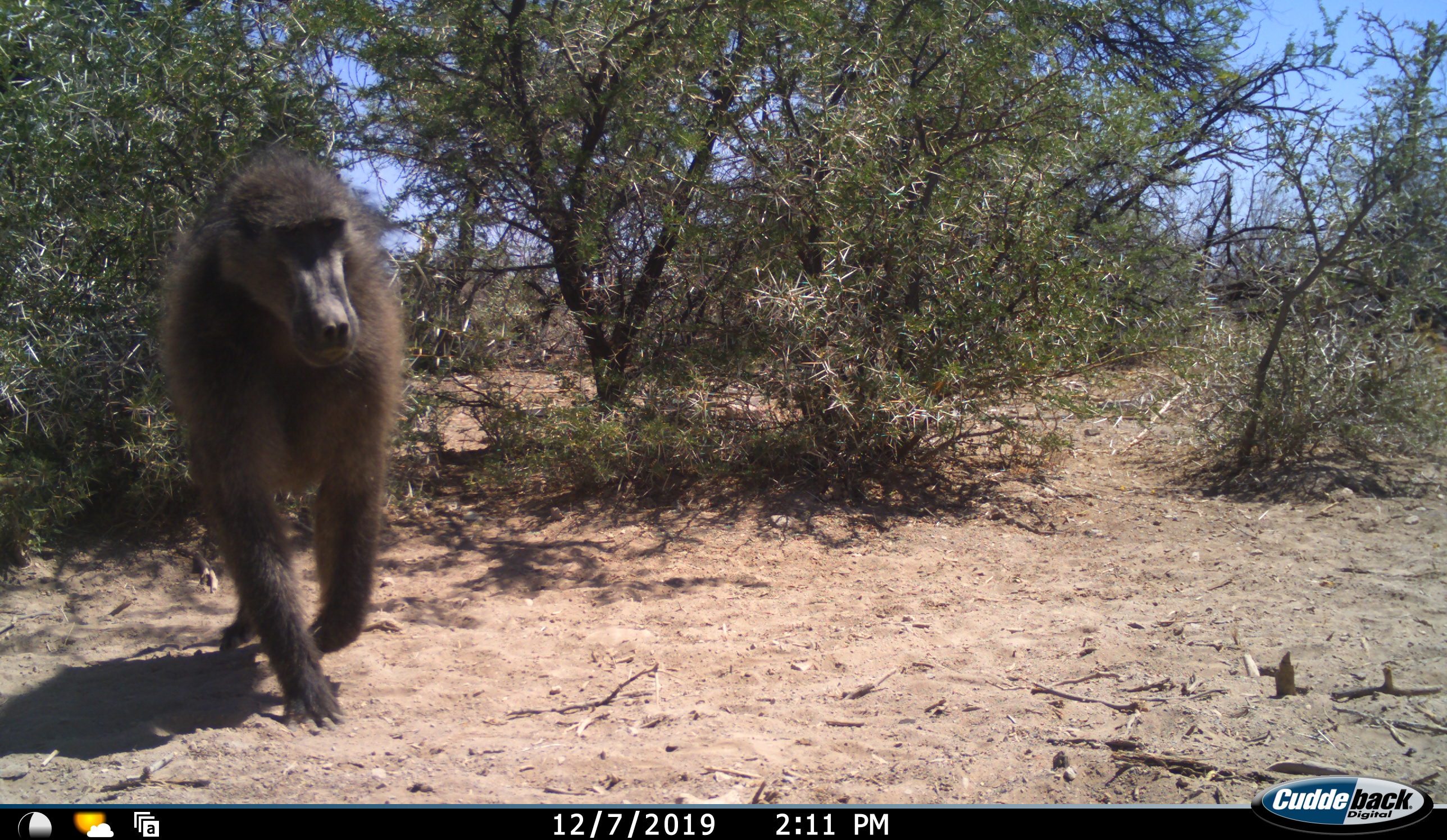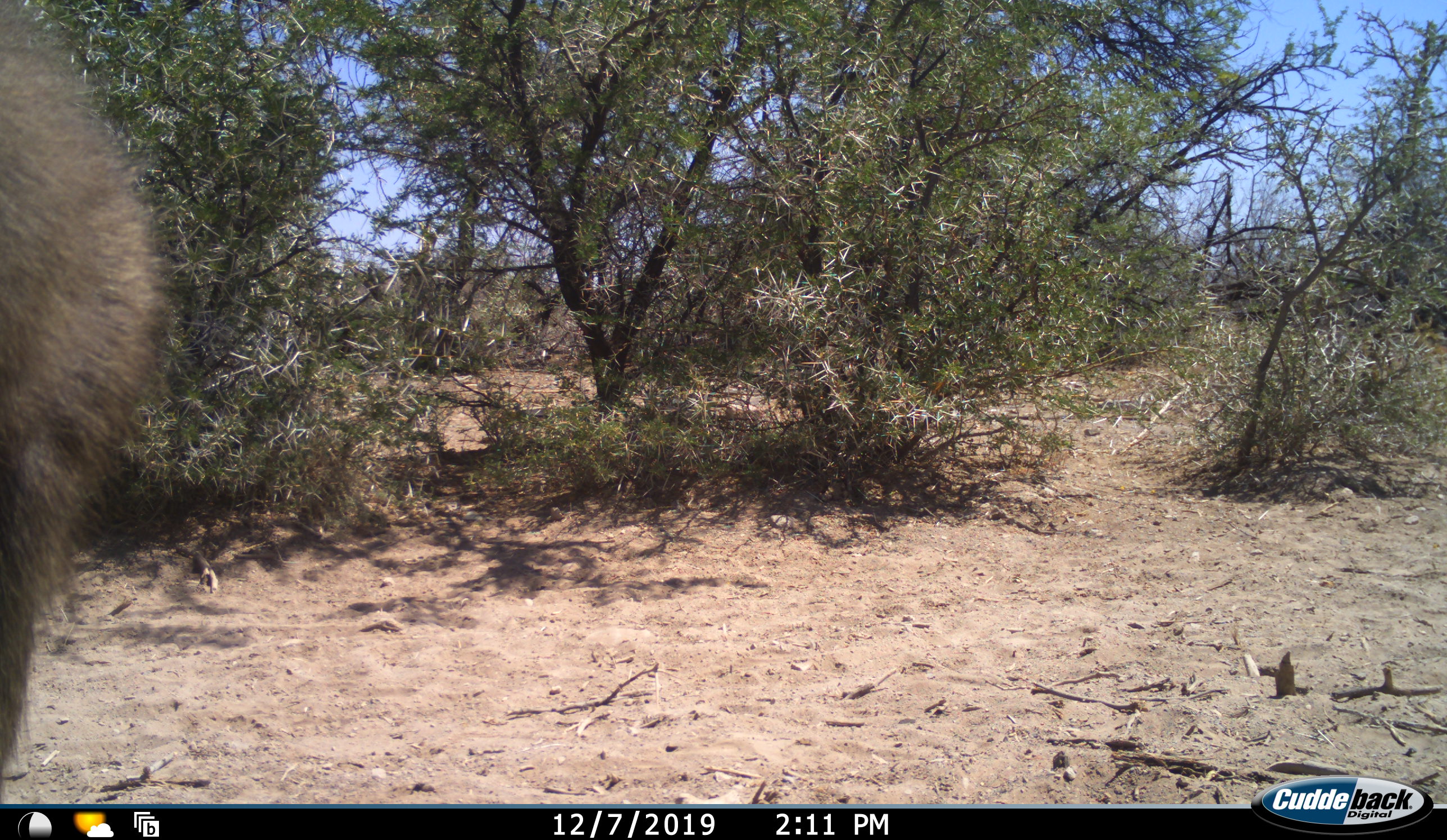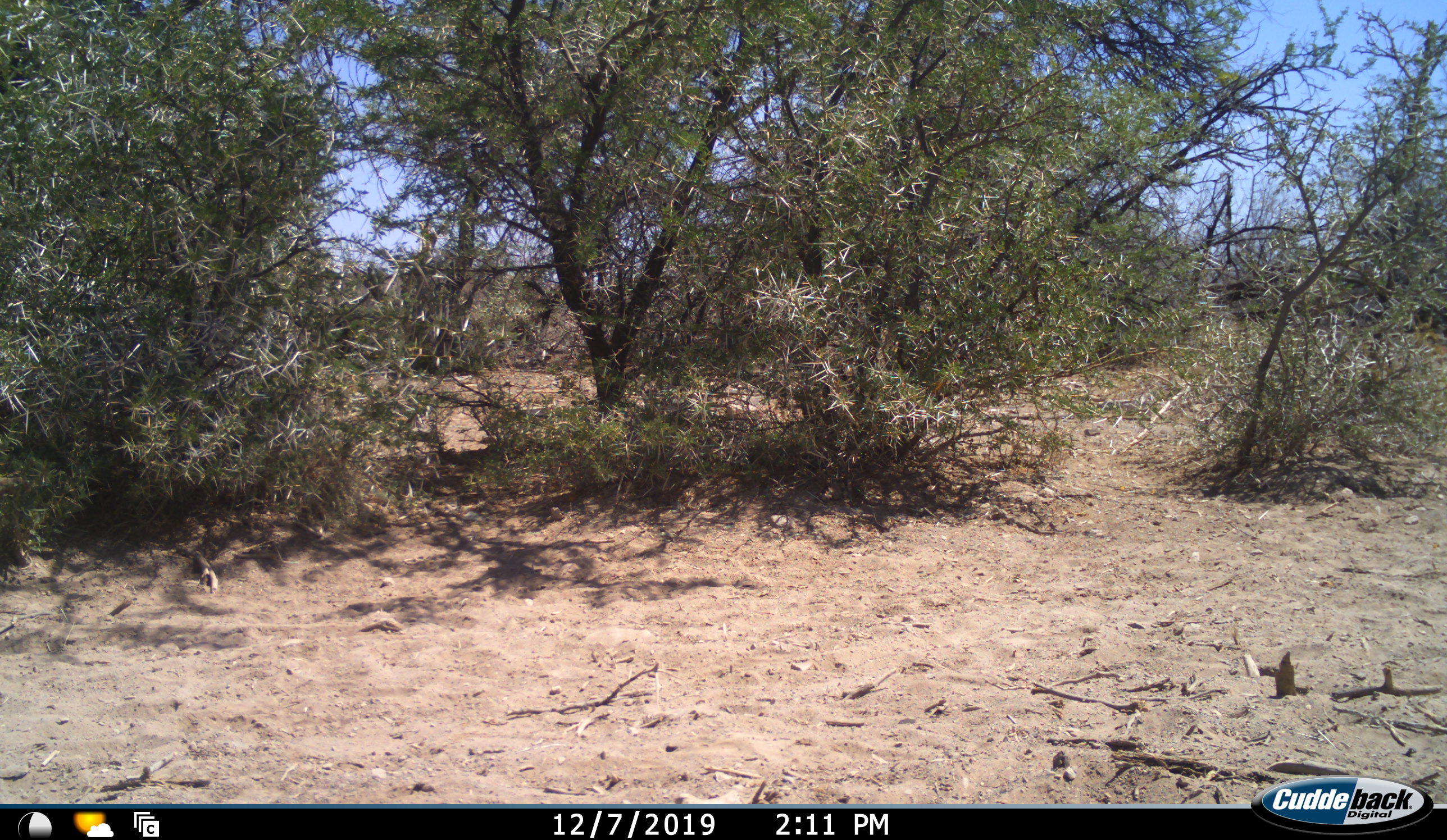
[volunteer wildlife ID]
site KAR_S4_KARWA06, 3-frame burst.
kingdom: Animalia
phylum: Chordata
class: Mammalia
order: Primates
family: Cercopithecidae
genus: Papio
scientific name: Papio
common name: baboon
Baboon (Papio), count 1. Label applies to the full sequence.